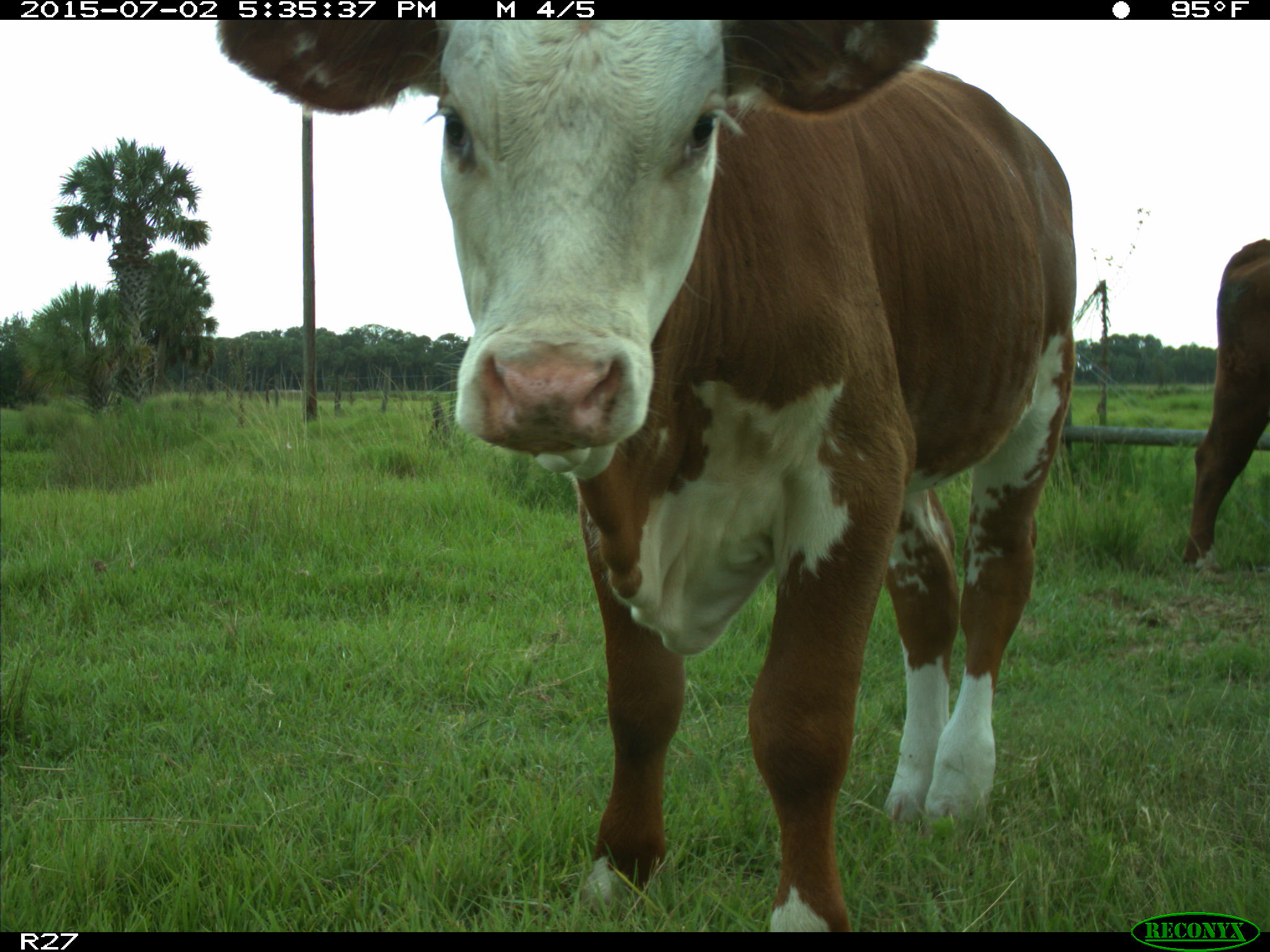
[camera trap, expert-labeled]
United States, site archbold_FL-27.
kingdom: Animalia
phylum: Chordata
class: Mammalia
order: Artiodactyla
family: Bovidae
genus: Bos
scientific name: Bos taurus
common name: domestic cow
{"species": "Bos taurus (domestic cow)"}